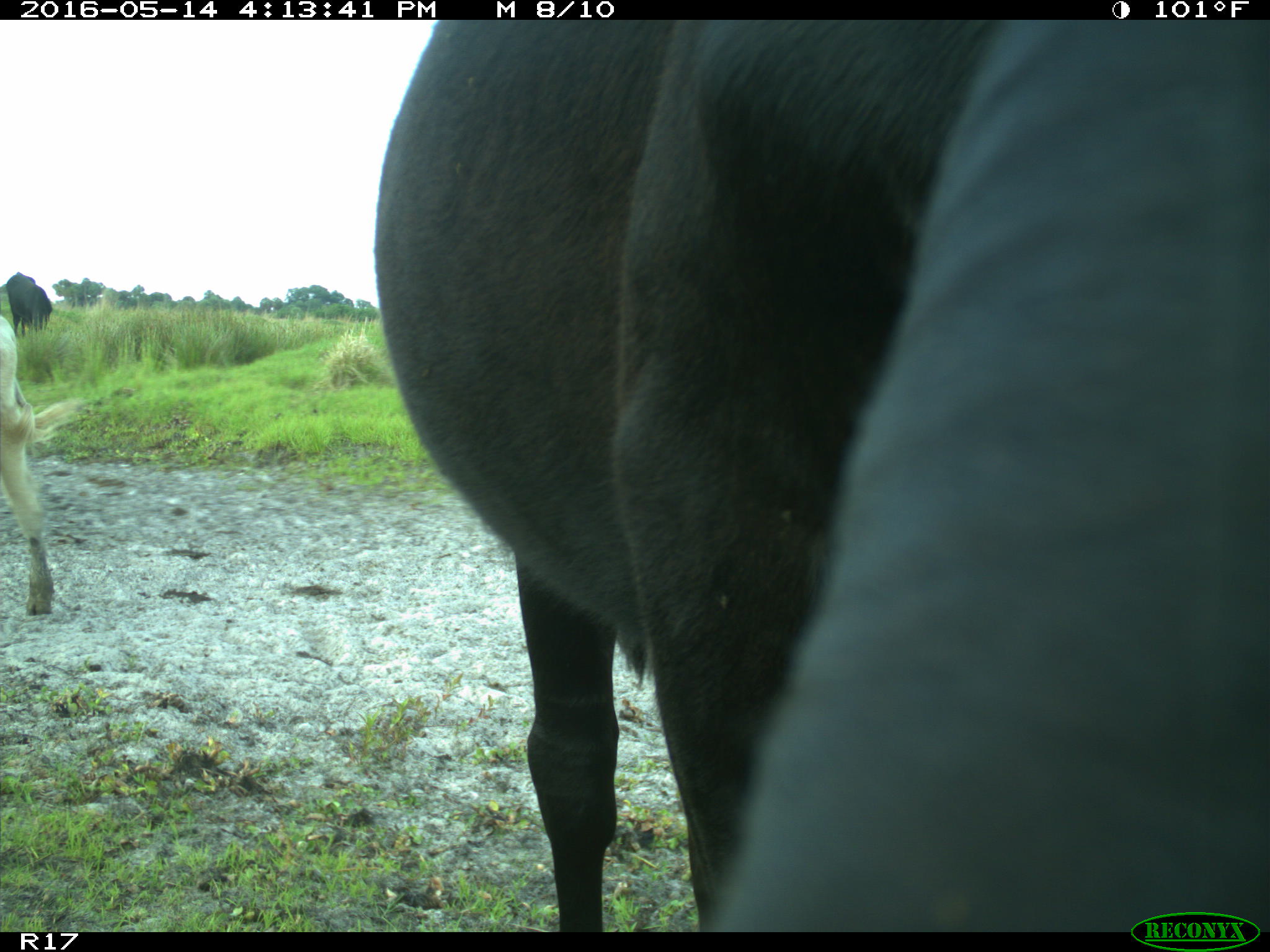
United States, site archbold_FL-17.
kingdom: Animalia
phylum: Chordata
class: Mammalia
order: Artiodactyla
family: Bovidae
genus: Bos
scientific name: Bos taurus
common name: domestic cow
Bos taurus (domestic cow).